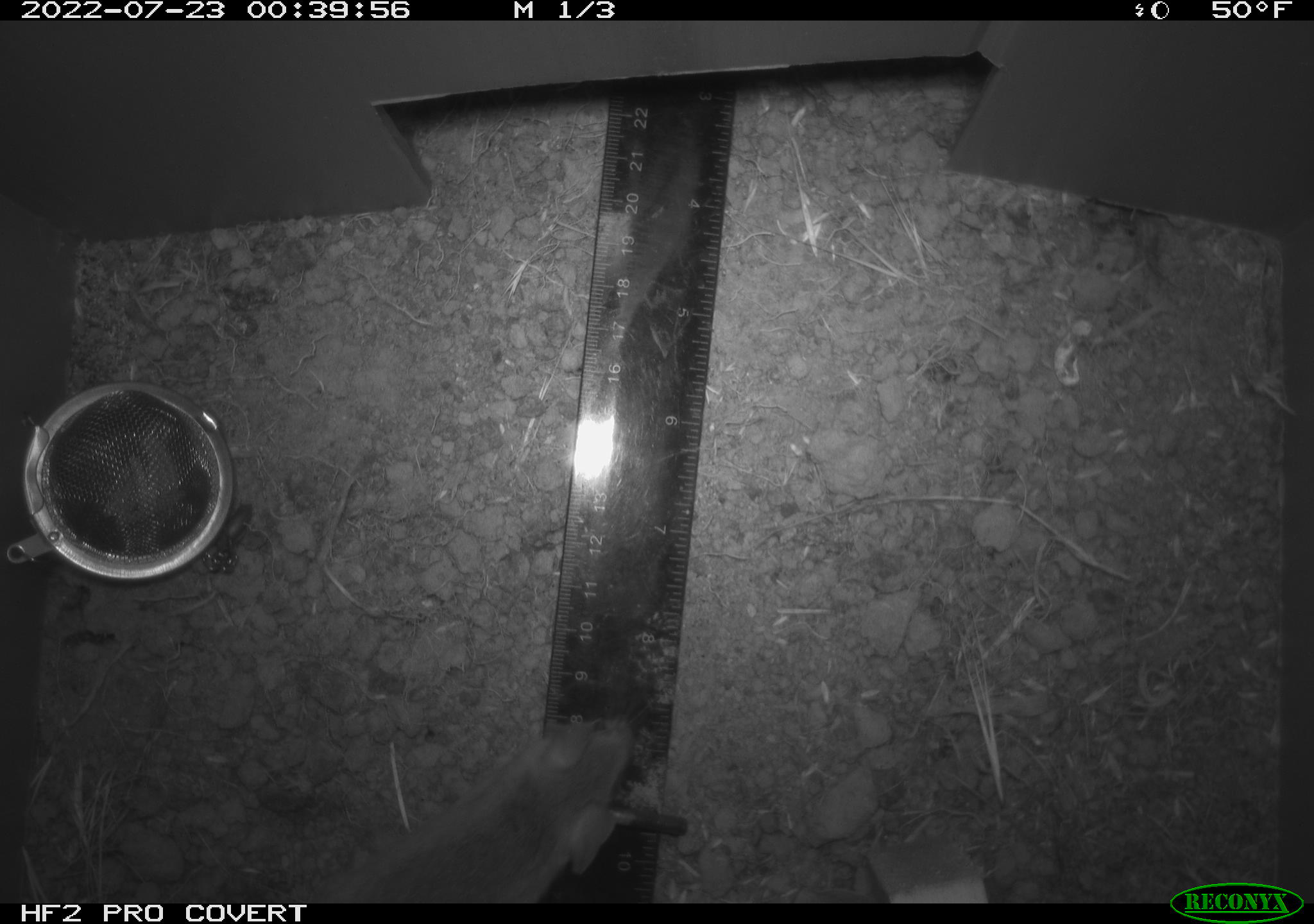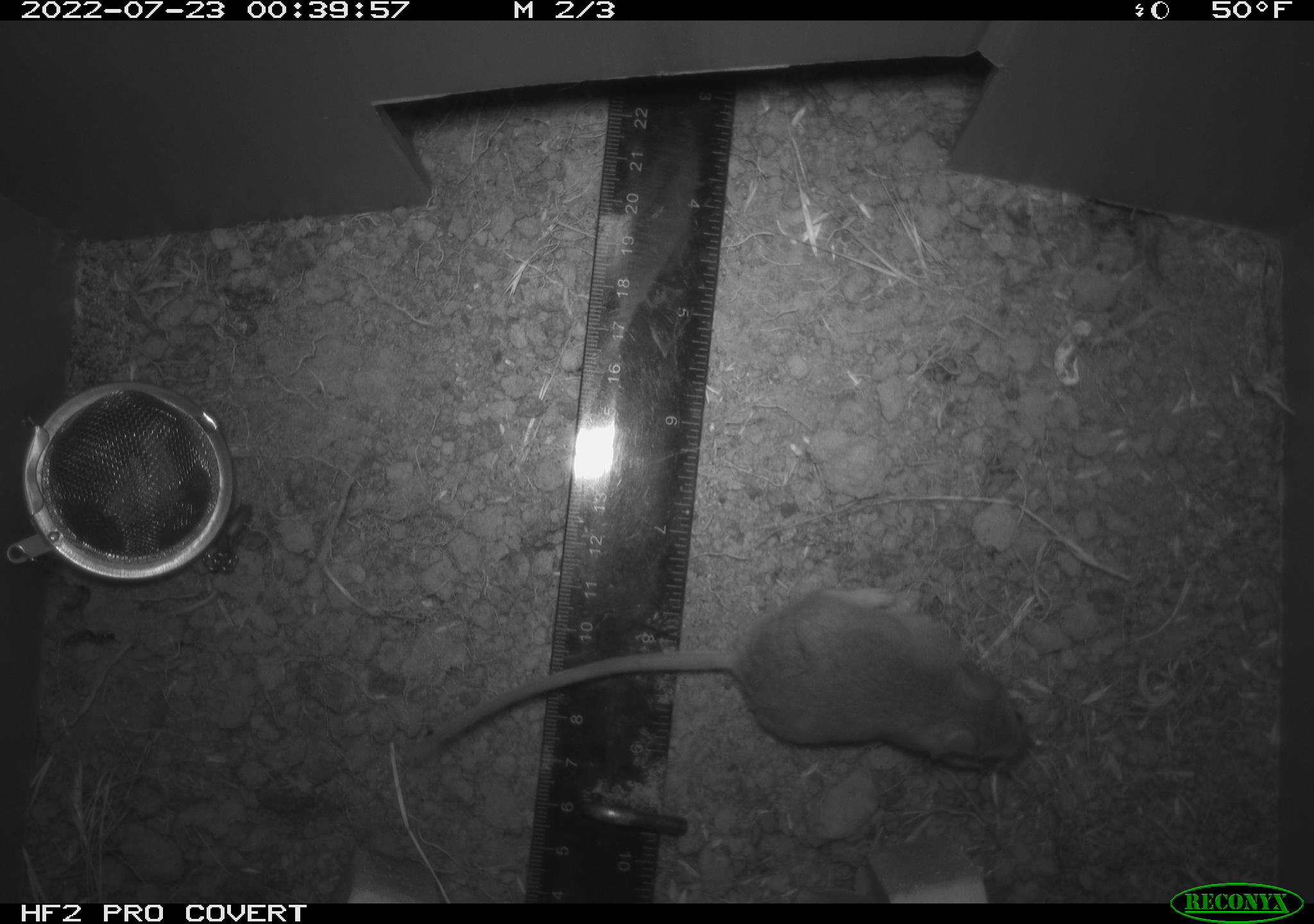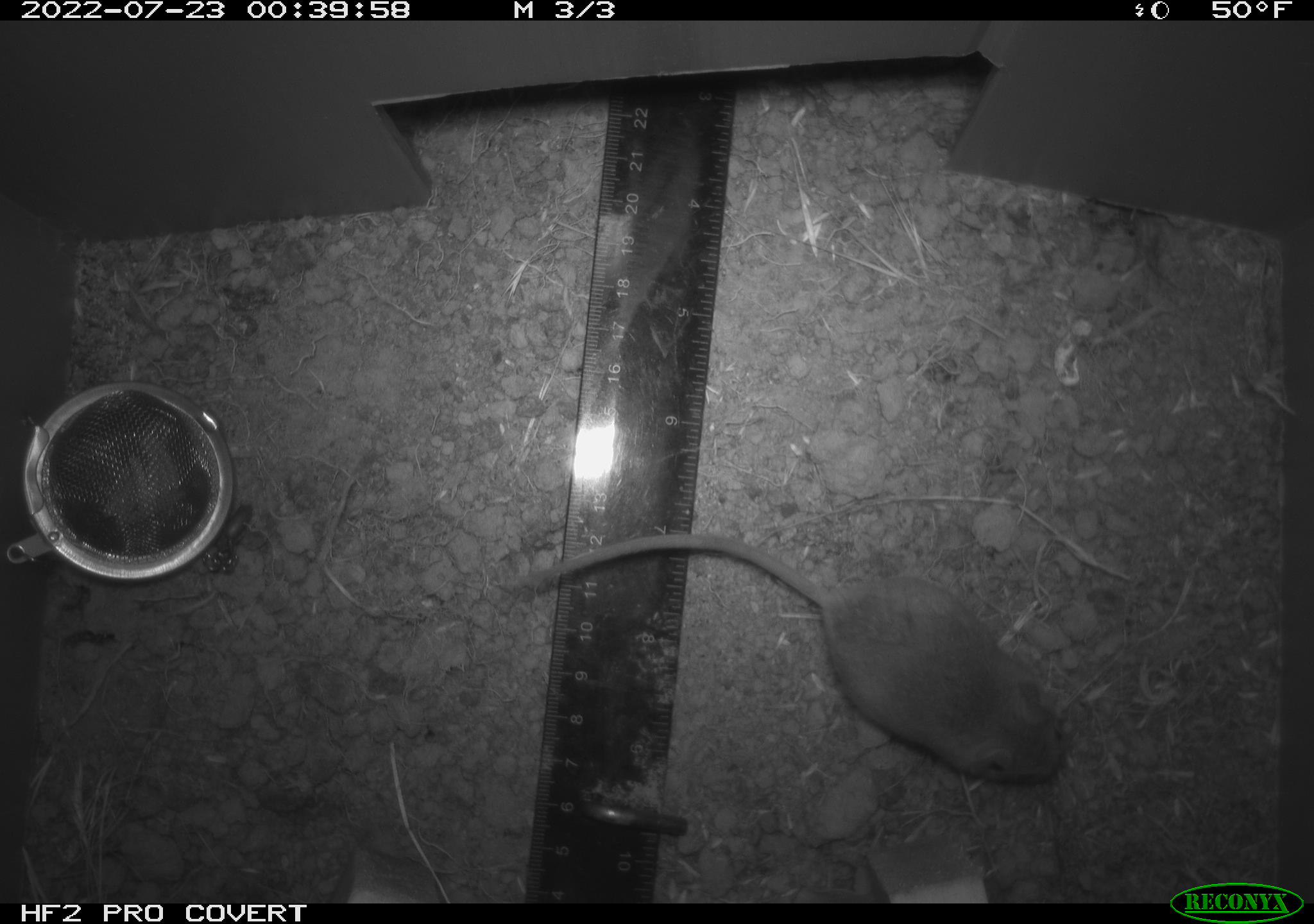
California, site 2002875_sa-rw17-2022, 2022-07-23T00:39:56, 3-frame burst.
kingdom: Animalia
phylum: Chordata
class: Mammalia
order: Rodentia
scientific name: Rodentia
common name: mouse species